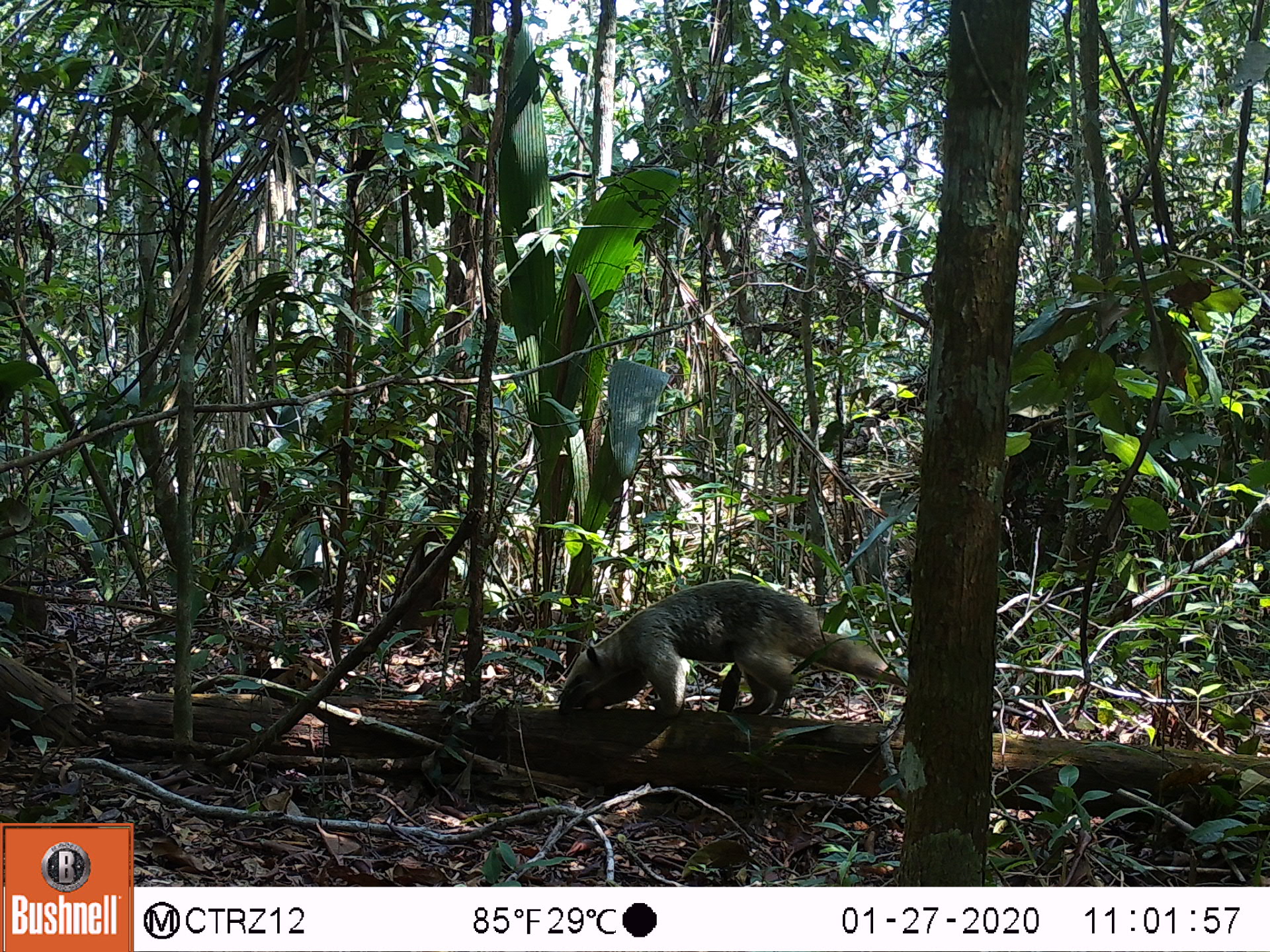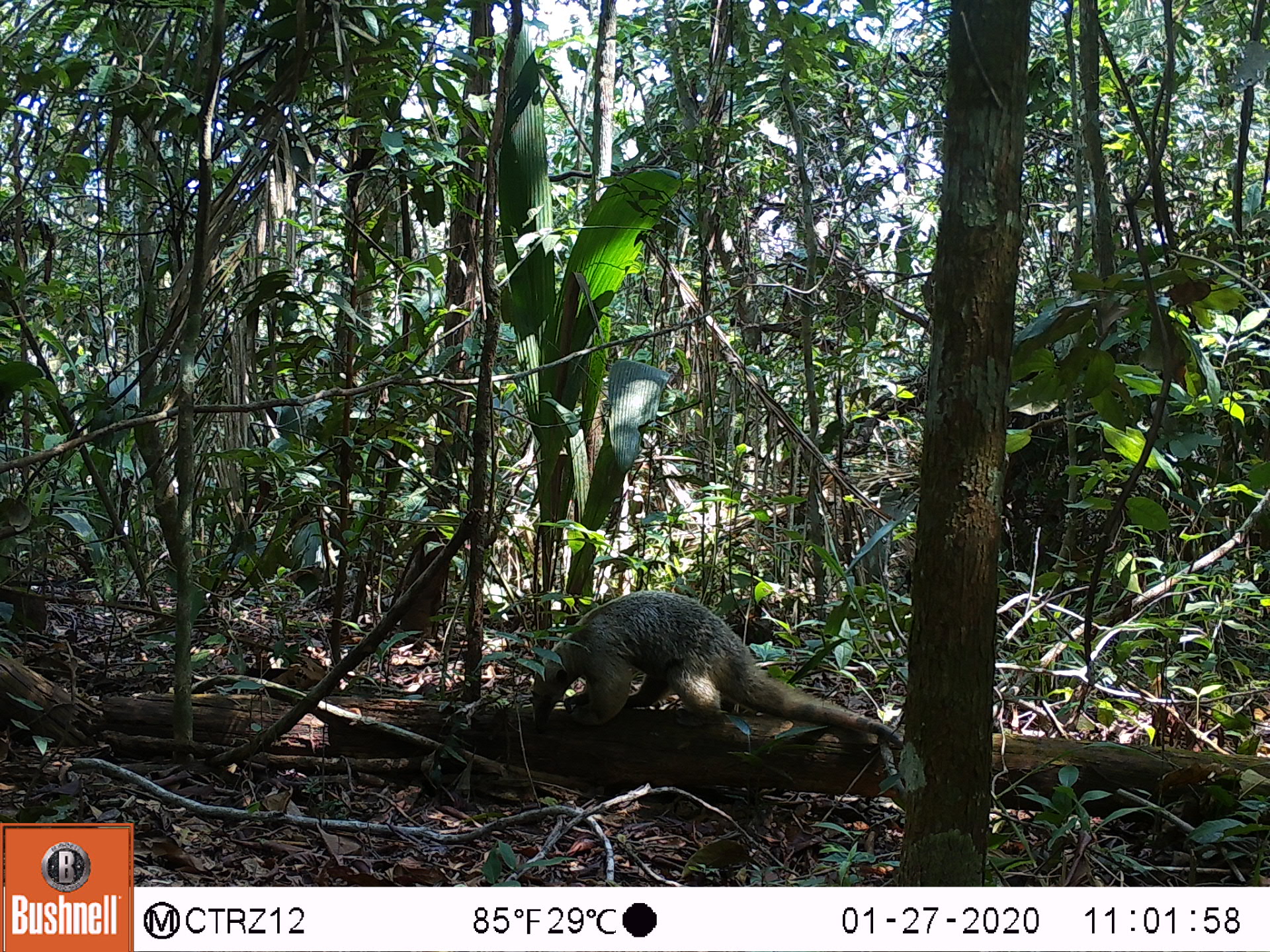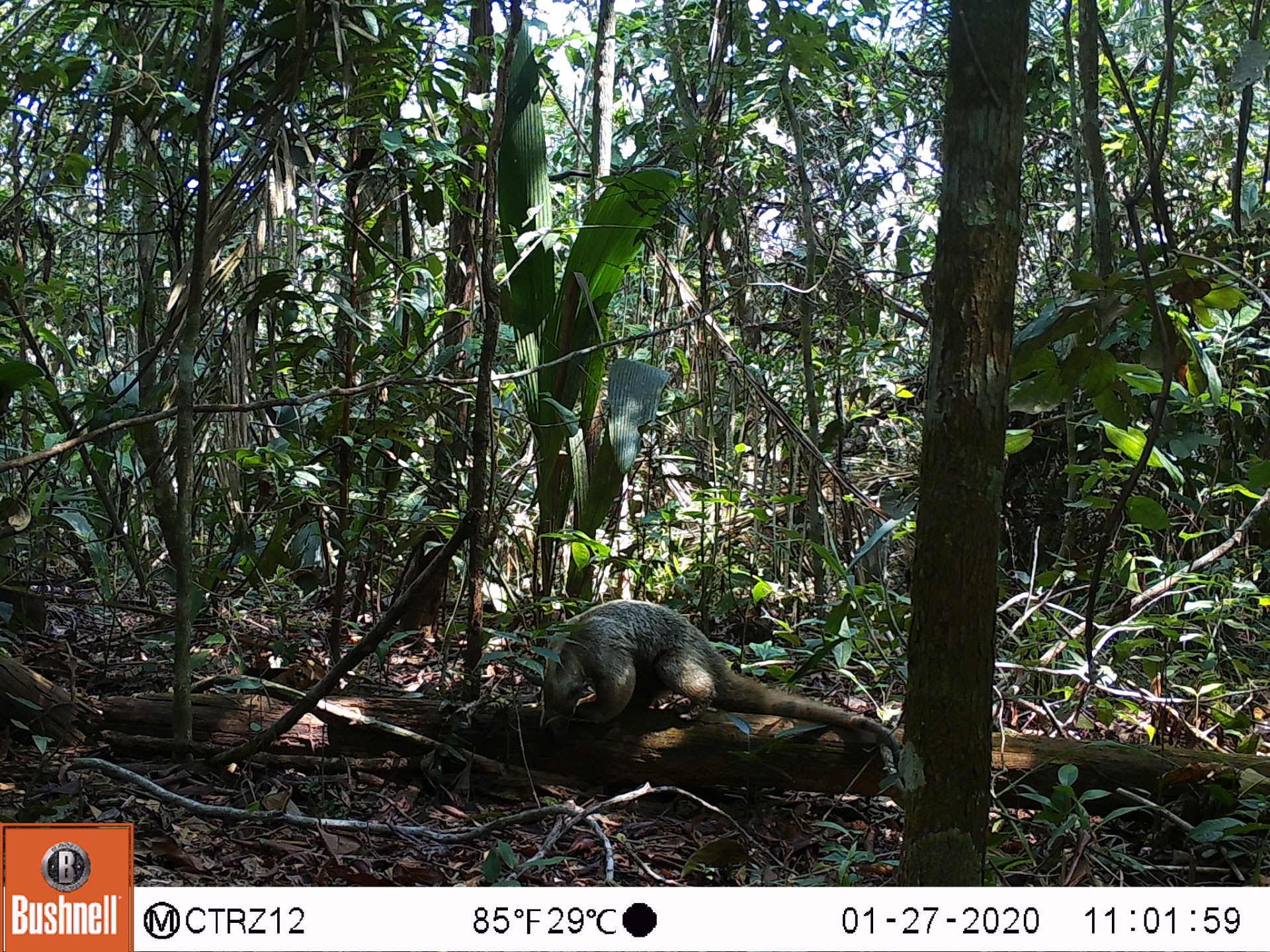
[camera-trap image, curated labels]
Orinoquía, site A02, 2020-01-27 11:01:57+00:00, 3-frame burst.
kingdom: Animalia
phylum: Chordata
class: Mammalia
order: Pilosa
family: Myrmecophagidae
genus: Tamandua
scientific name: Tamandua tetradactyla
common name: southern tamandua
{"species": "southern tamandua (Tamandua tetradactyla)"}